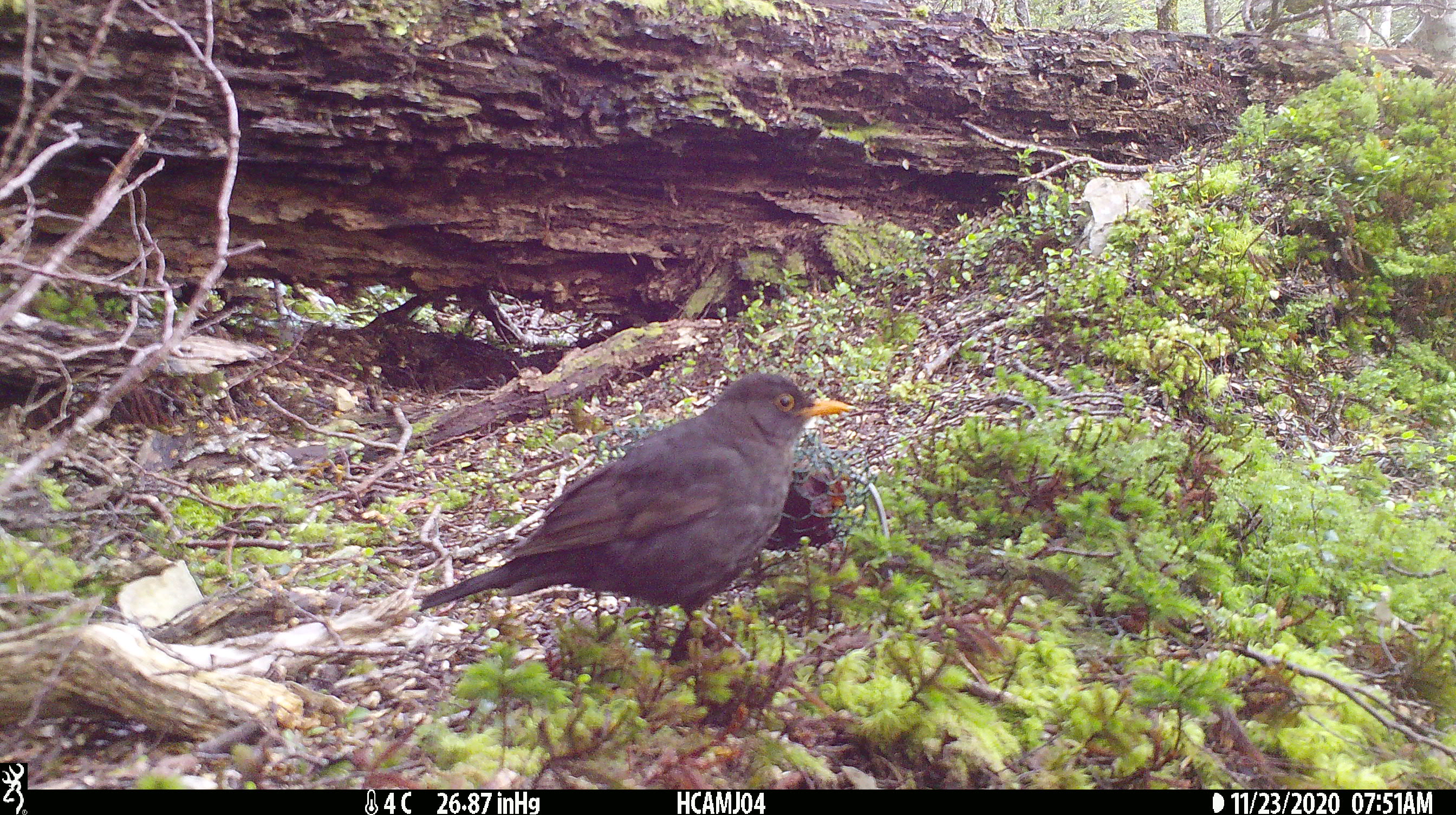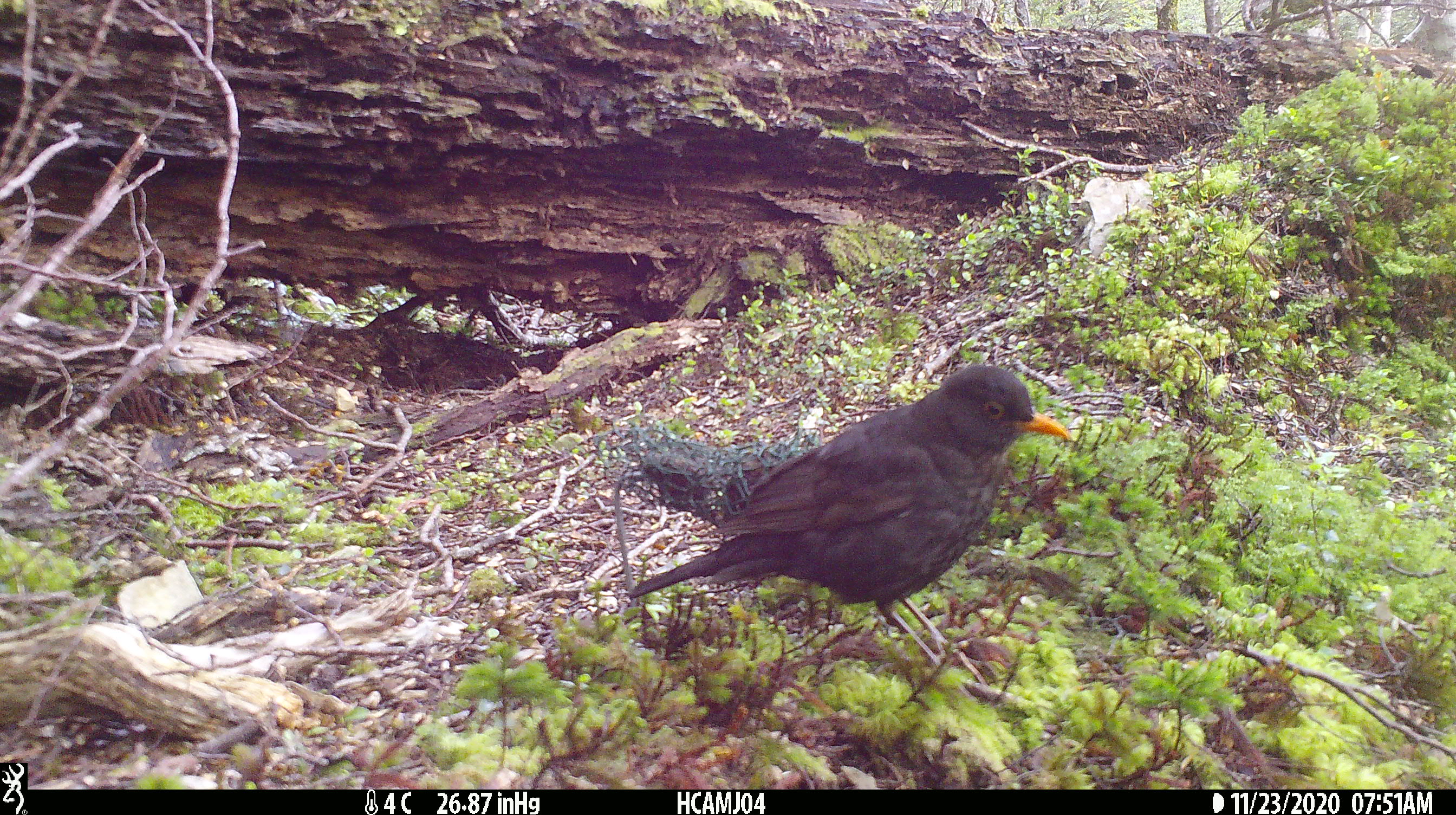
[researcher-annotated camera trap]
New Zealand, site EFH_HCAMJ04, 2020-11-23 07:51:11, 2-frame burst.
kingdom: Animalia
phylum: Chordata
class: Aves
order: Passeriformes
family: Turdidae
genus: Turdus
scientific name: Turdus merula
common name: eurasian blackbird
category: blackbird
Blackbird (eurasian blackbird) (Turdus merula).